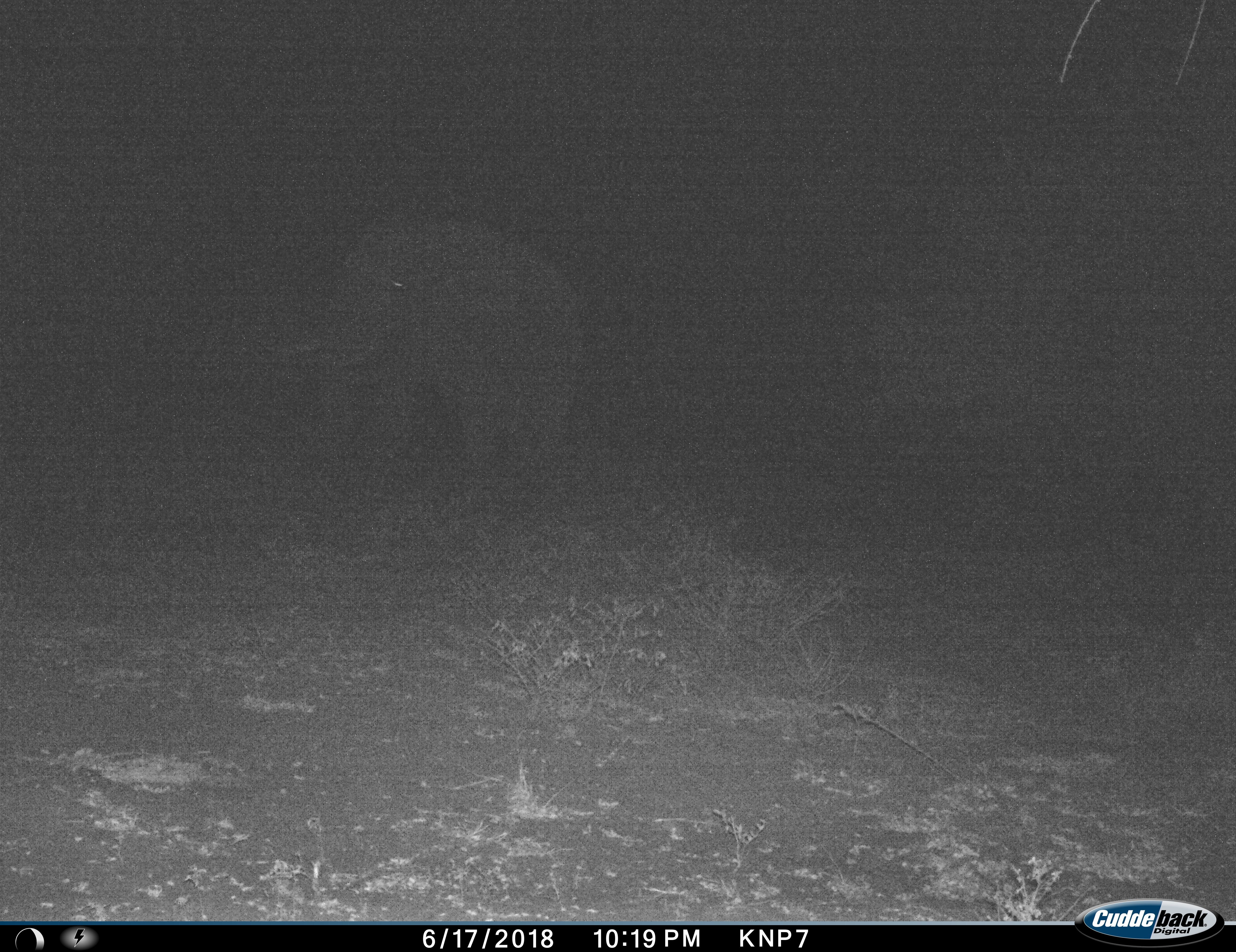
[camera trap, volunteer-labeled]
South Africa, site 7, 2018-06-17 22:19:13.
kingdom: Animalia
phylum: Chordata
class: Mammalia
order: Proboscidea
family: Elephantidae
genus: Loxodonta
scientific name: Loxodonta africana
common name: african bush elephant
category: elephant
Elephant (african bush elephant) (Loxodonta africana), count 1. Behavior (volunteer vote fractions): standing 38%, resting 0%, moving 62%, interacting 0%. Young present (vote fraction): 0%. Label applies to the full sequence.